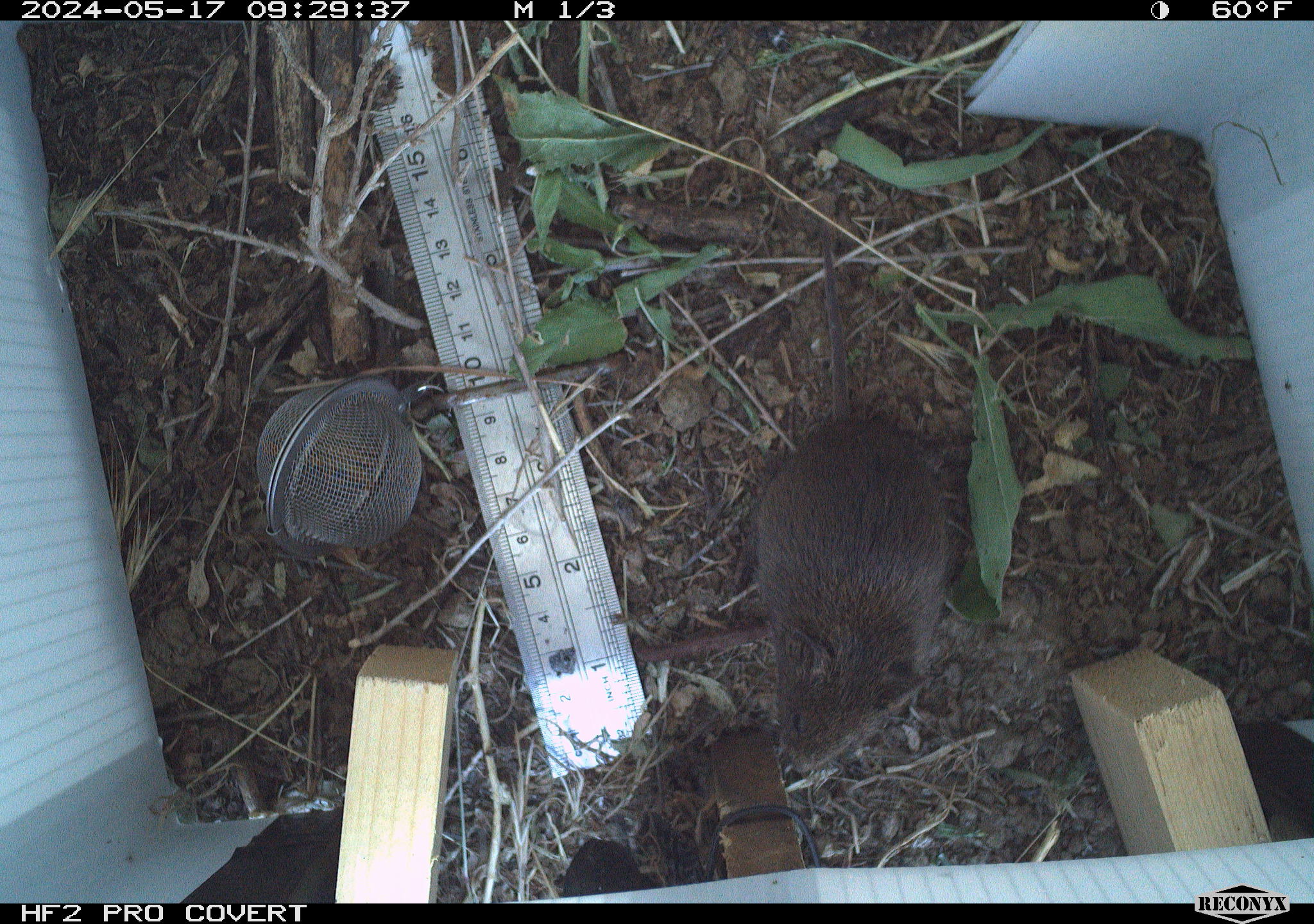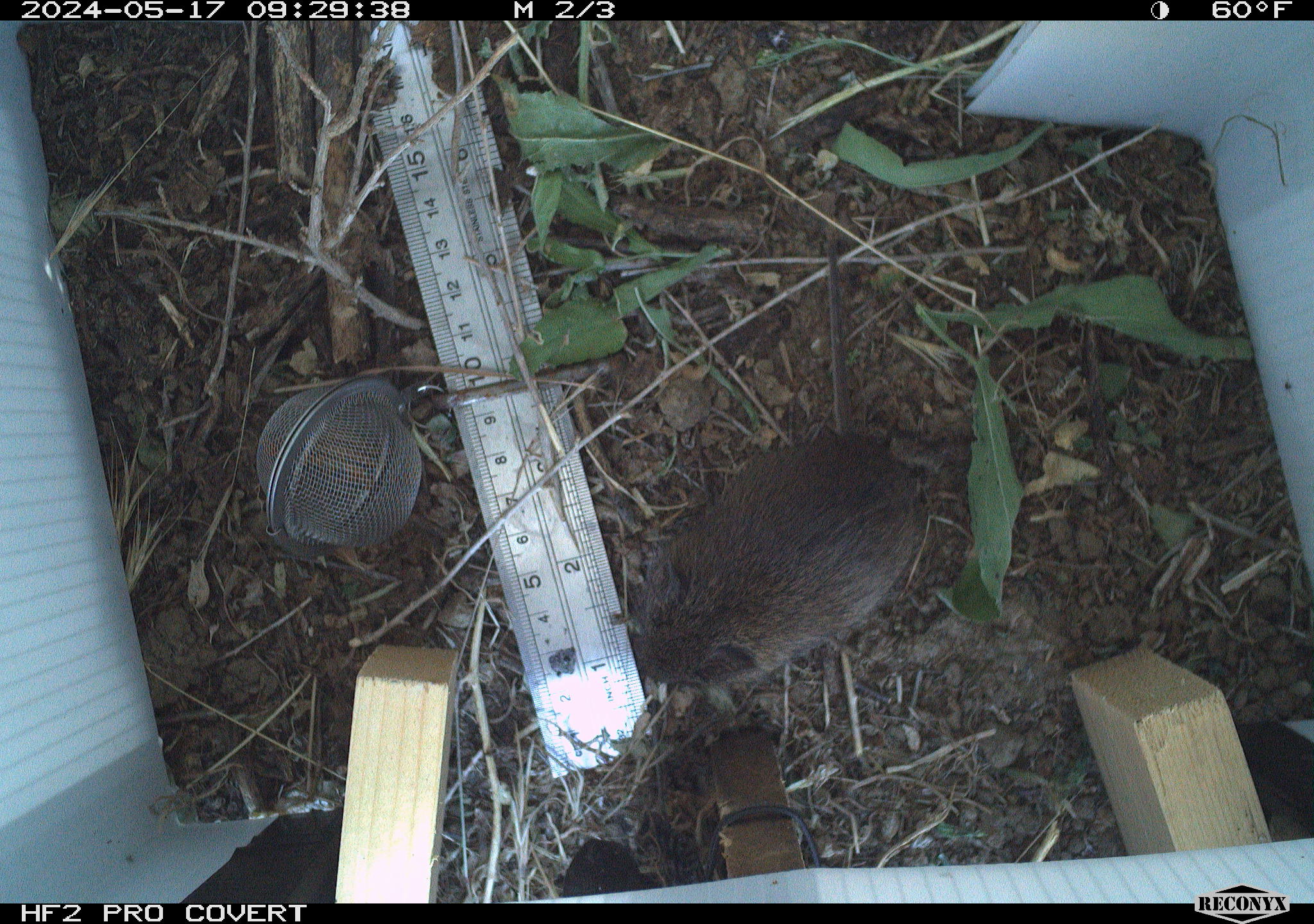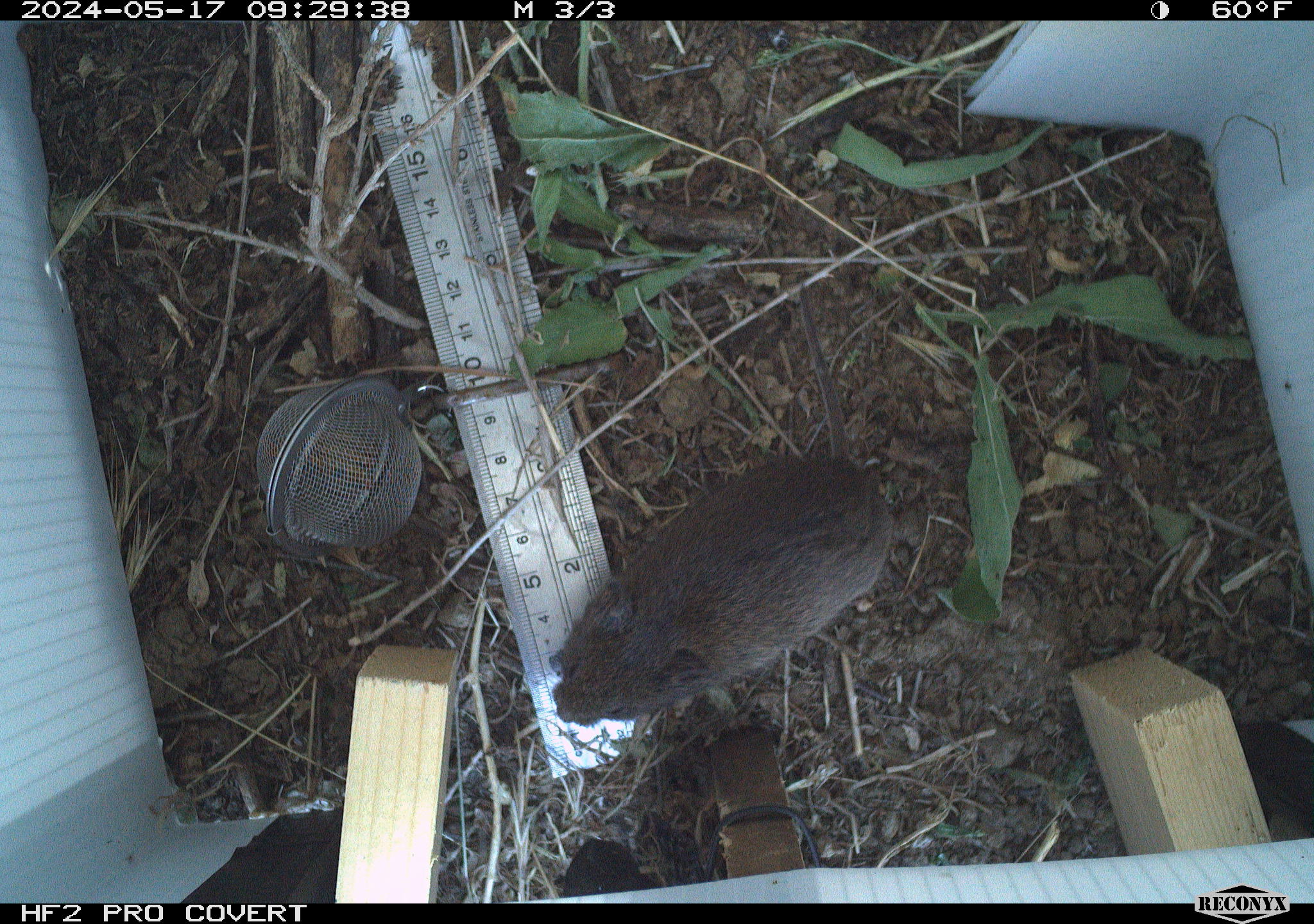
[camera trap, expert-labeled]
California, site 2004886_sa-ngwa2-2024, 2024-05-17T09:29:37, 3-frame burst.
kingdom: Animalia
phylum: Chordata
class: Mammalia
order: Rodentia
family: Cricetidae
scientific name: Arvicolinae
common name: voles, lemmings, and muskrats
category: arvicolinae subfamily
Arvicolinae subfamily (voles, lemmings, and muskrats) (Arvicolinae).